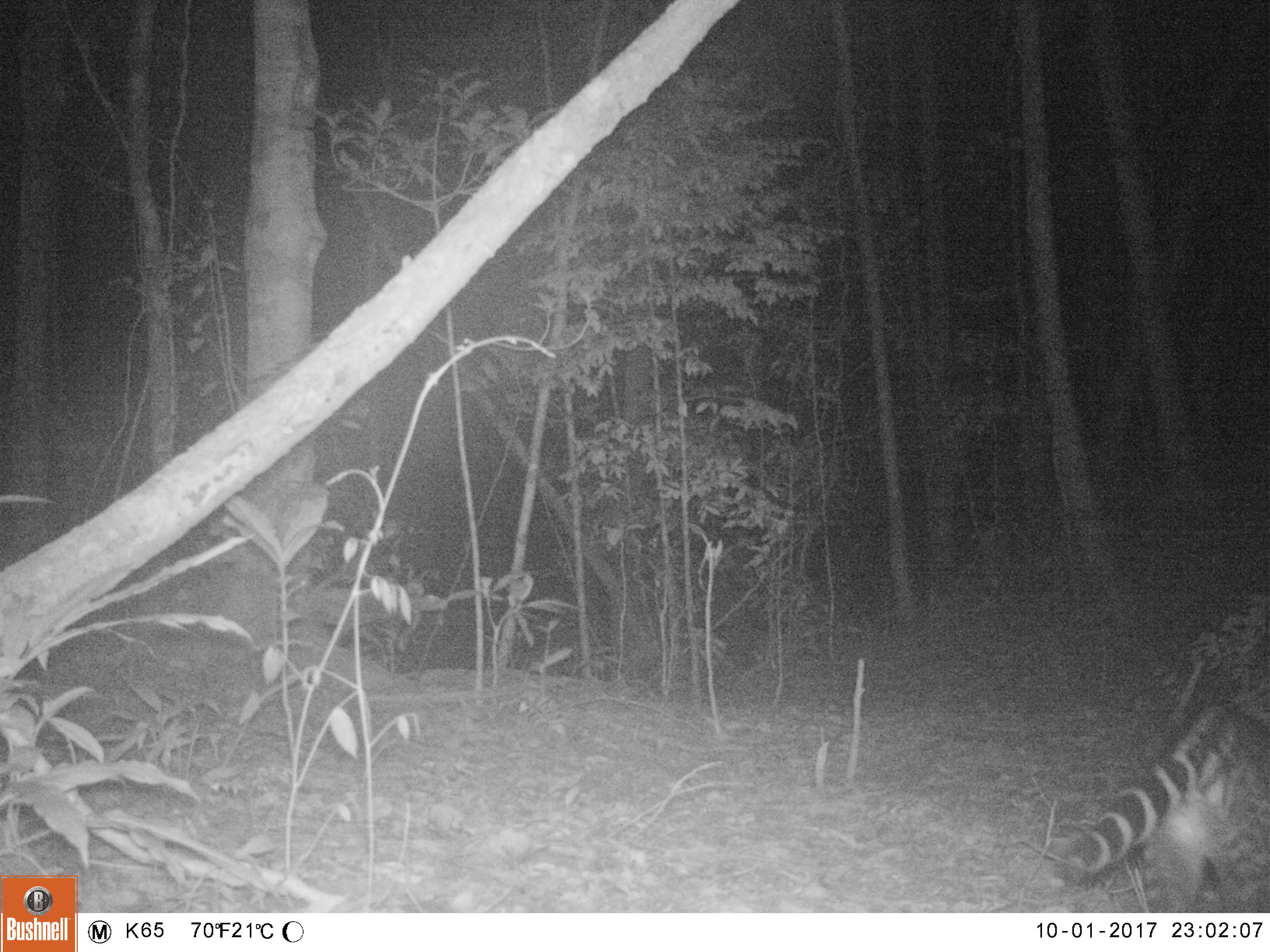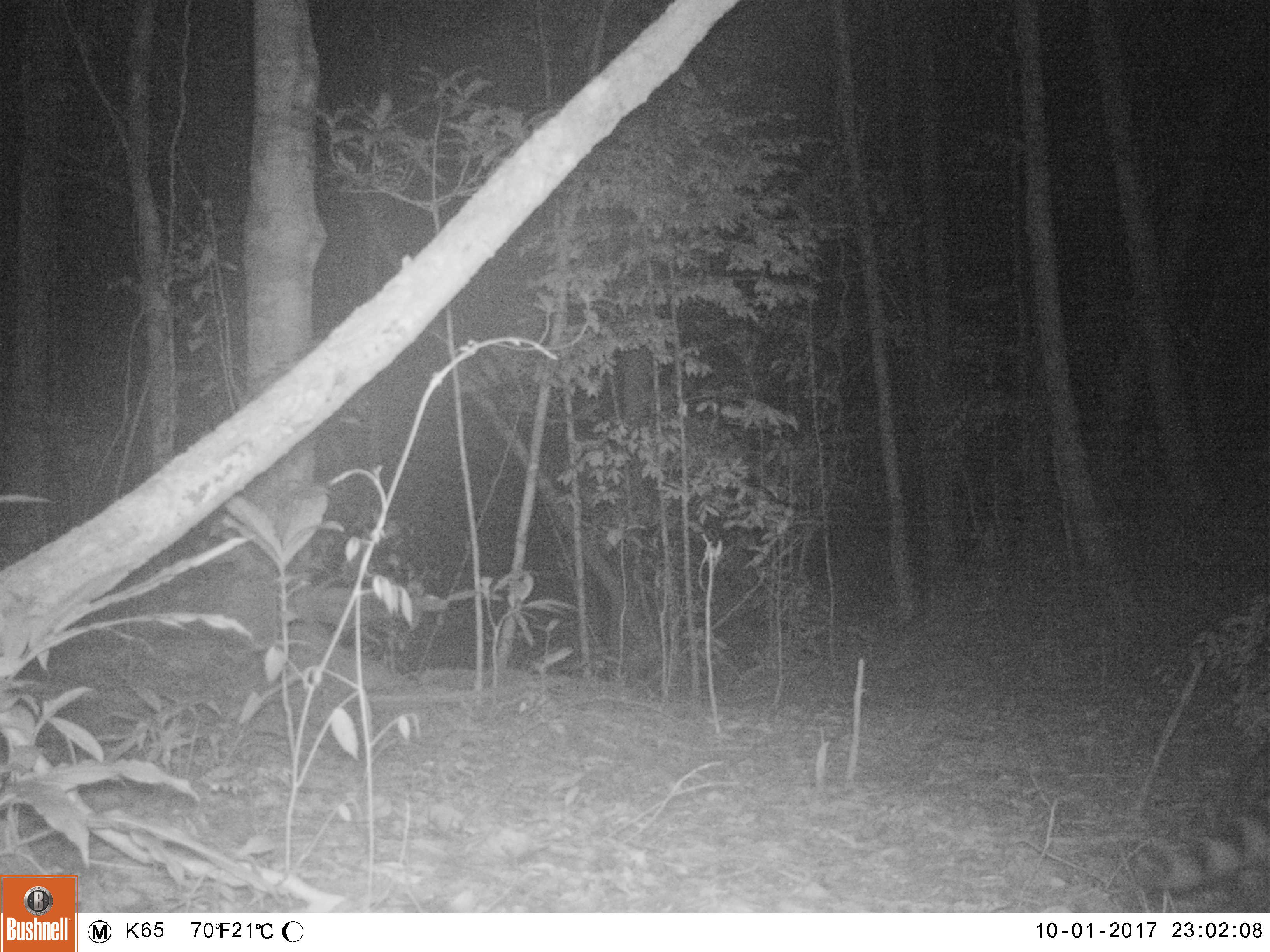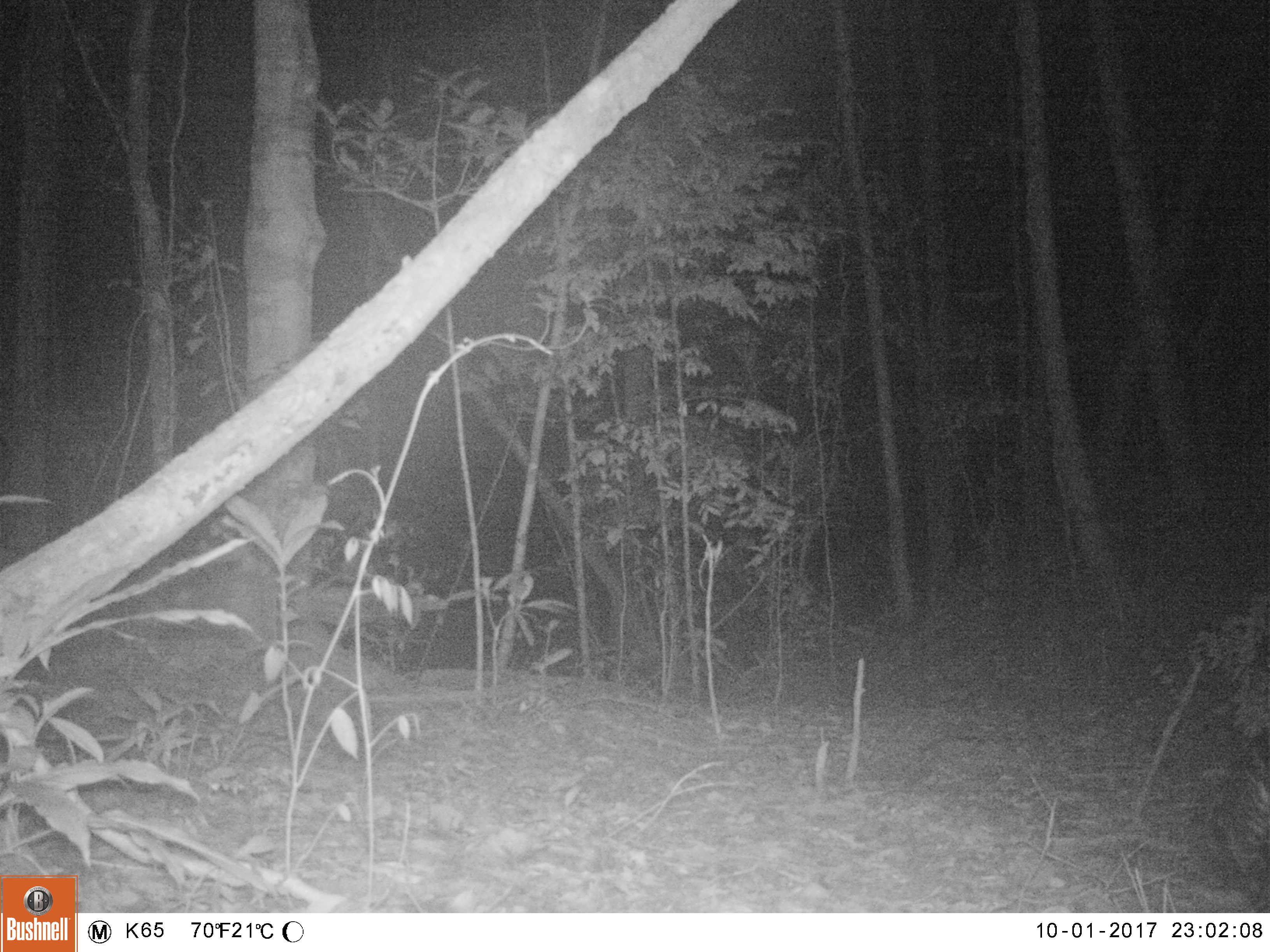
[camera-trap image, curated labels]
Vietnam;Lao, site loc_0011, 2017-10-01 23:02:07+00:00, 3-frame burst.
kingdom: Animalia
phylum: Chordata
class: Mammalia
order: Carnivora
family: Viverridae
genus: Viverra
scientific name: Viverra zibetha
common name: large indian civet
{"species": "large indian civet (Viverra zibetha)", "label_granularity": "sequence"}